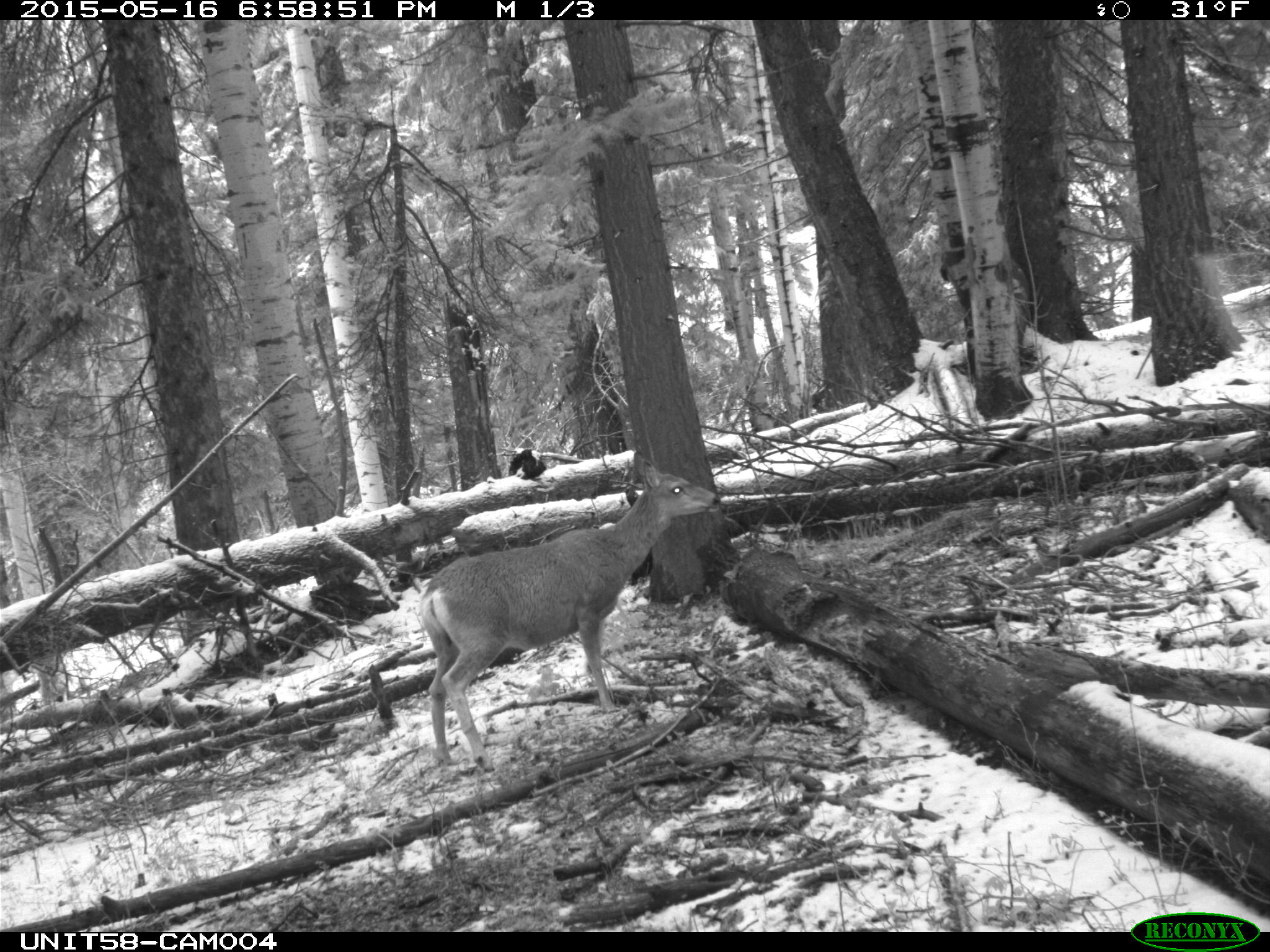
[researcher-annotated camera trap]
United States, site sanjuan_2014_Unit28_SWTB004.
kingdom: Animalia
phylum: Chordata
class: Mammalia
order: Artiodactyla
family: Cervidae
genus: Odocoileus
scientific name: Odocoileus hemionus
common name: mule deer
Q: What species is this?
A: Odocoileus hemionus (mule deer).